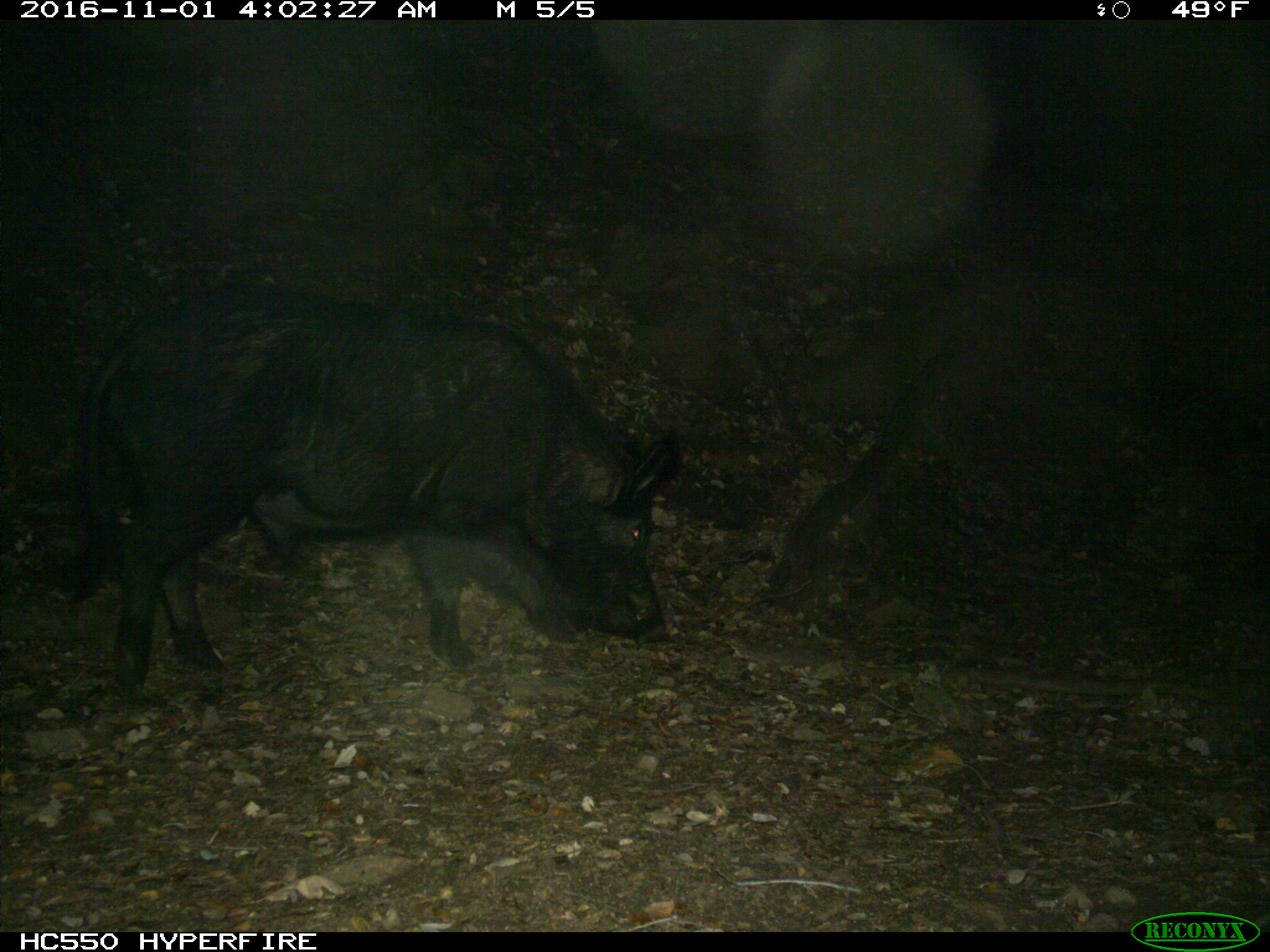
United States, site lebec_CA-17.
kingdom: Animalia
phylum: Chordata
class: Mammalia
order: Artiodactyla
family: Suidae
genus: Sus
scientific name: Sus scrofa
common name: wild boar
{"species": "Sus scrofa (wild boar)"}